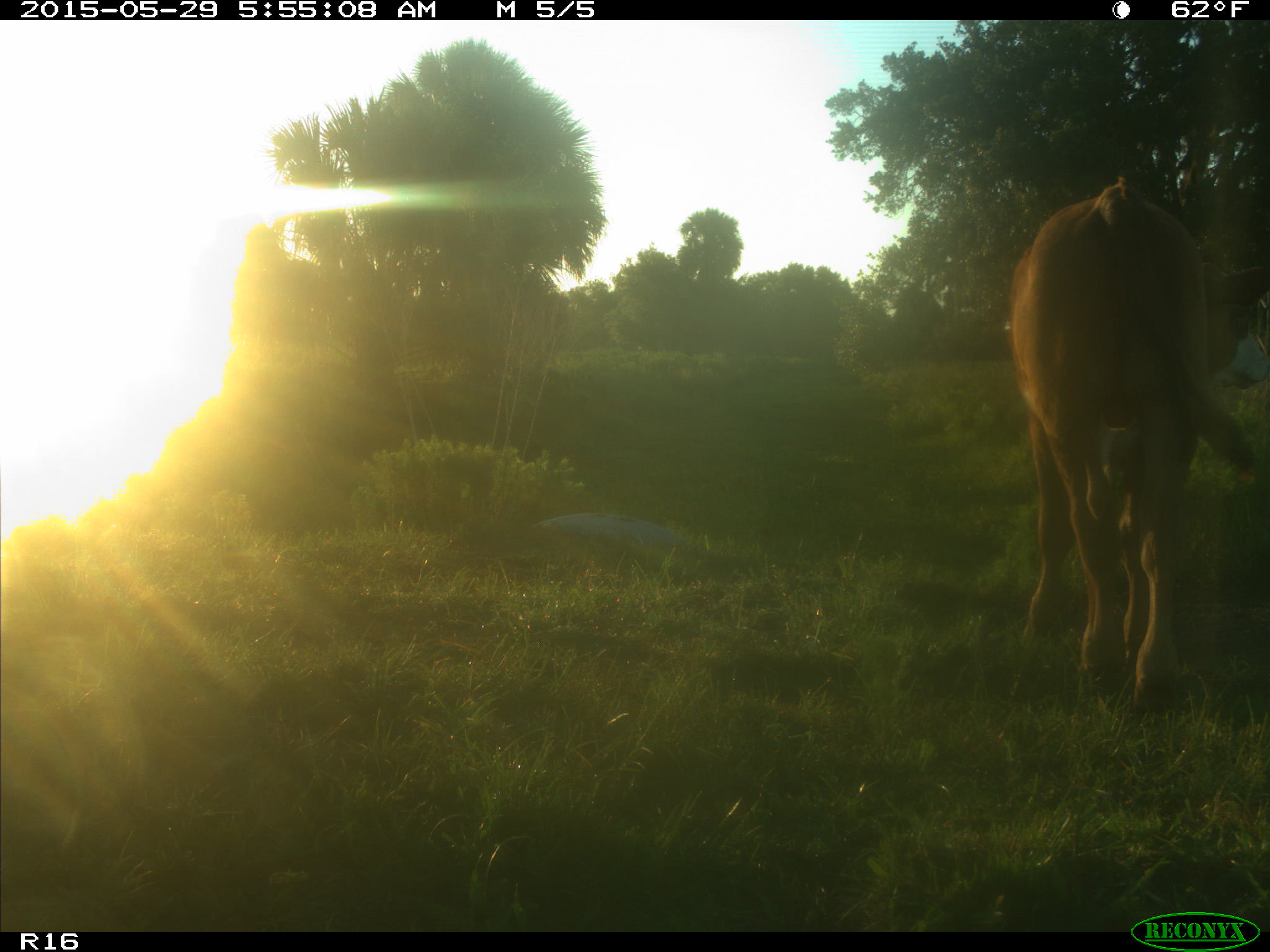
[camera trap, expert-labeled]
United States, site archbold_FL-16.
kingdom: Animalia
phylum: Chordata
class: Mammalia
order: Artiodactyla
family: Bovidae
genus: Bos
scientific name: Bos taurus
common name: domestic cow